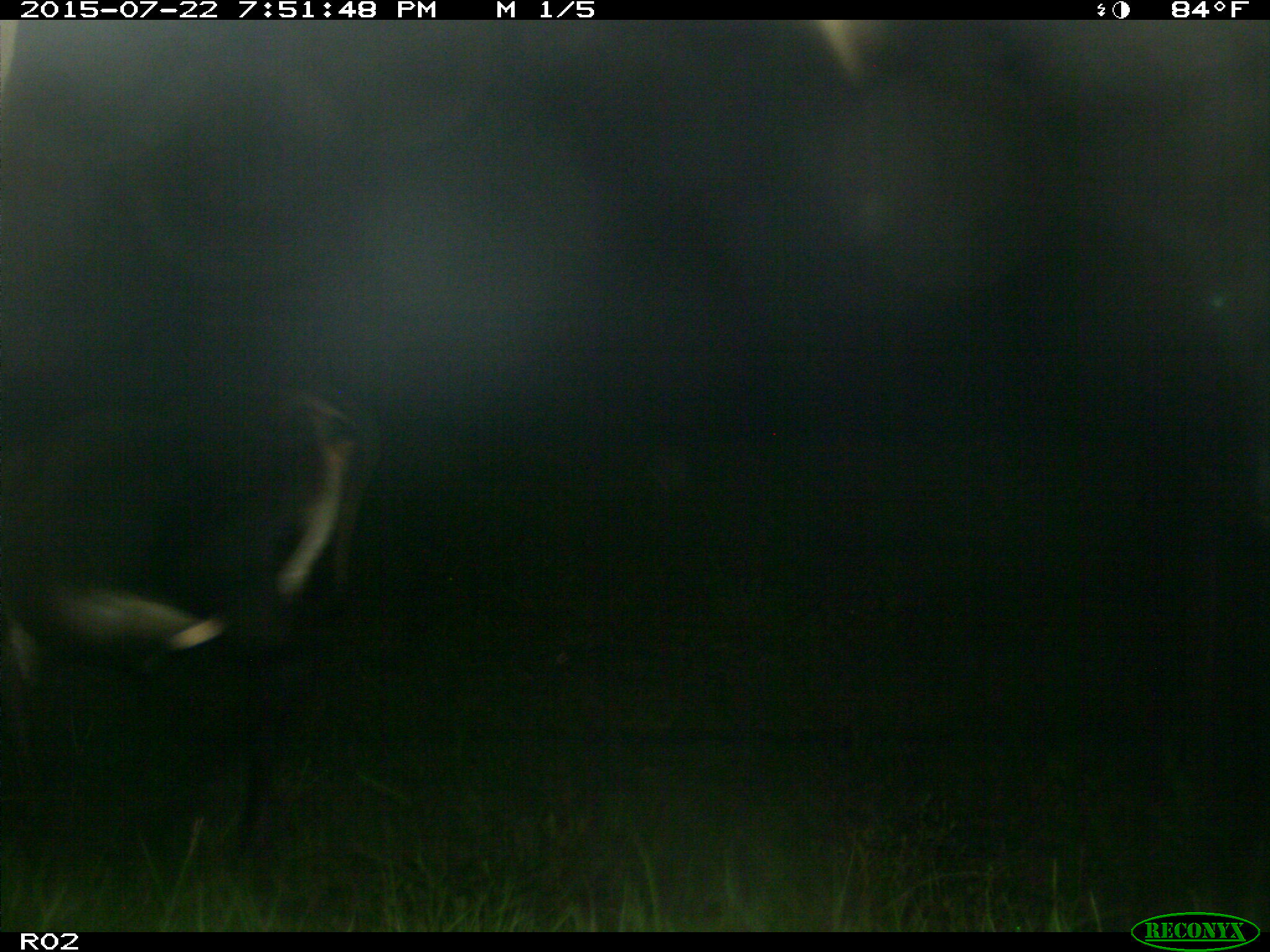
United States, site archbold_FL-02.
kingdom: Animalia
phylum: Chordata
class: Mammalia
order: Artiodactyla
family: Bovidae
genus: Bos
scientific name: Bos taurus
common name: domestic cow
Bos taurus (domestic cow).